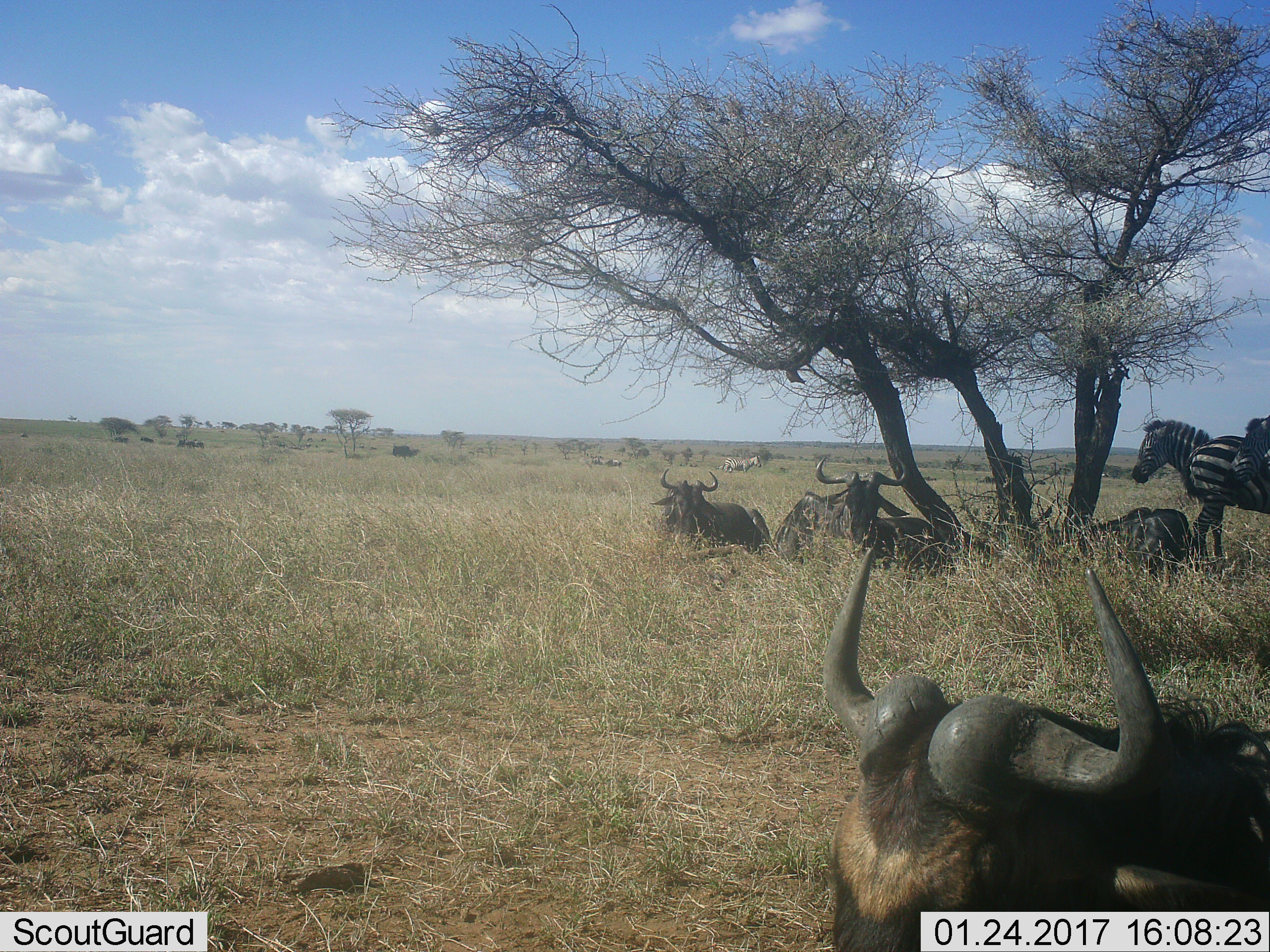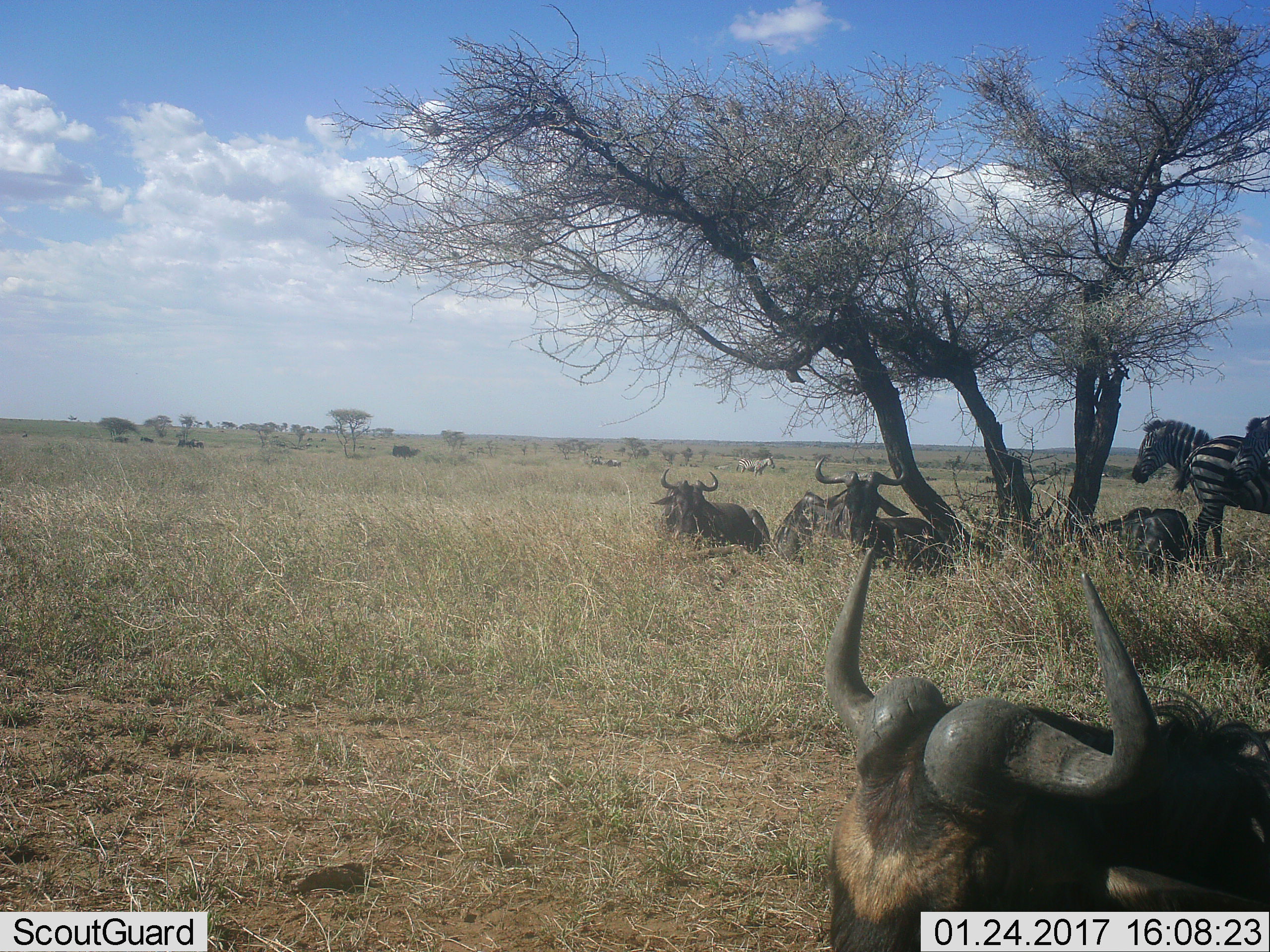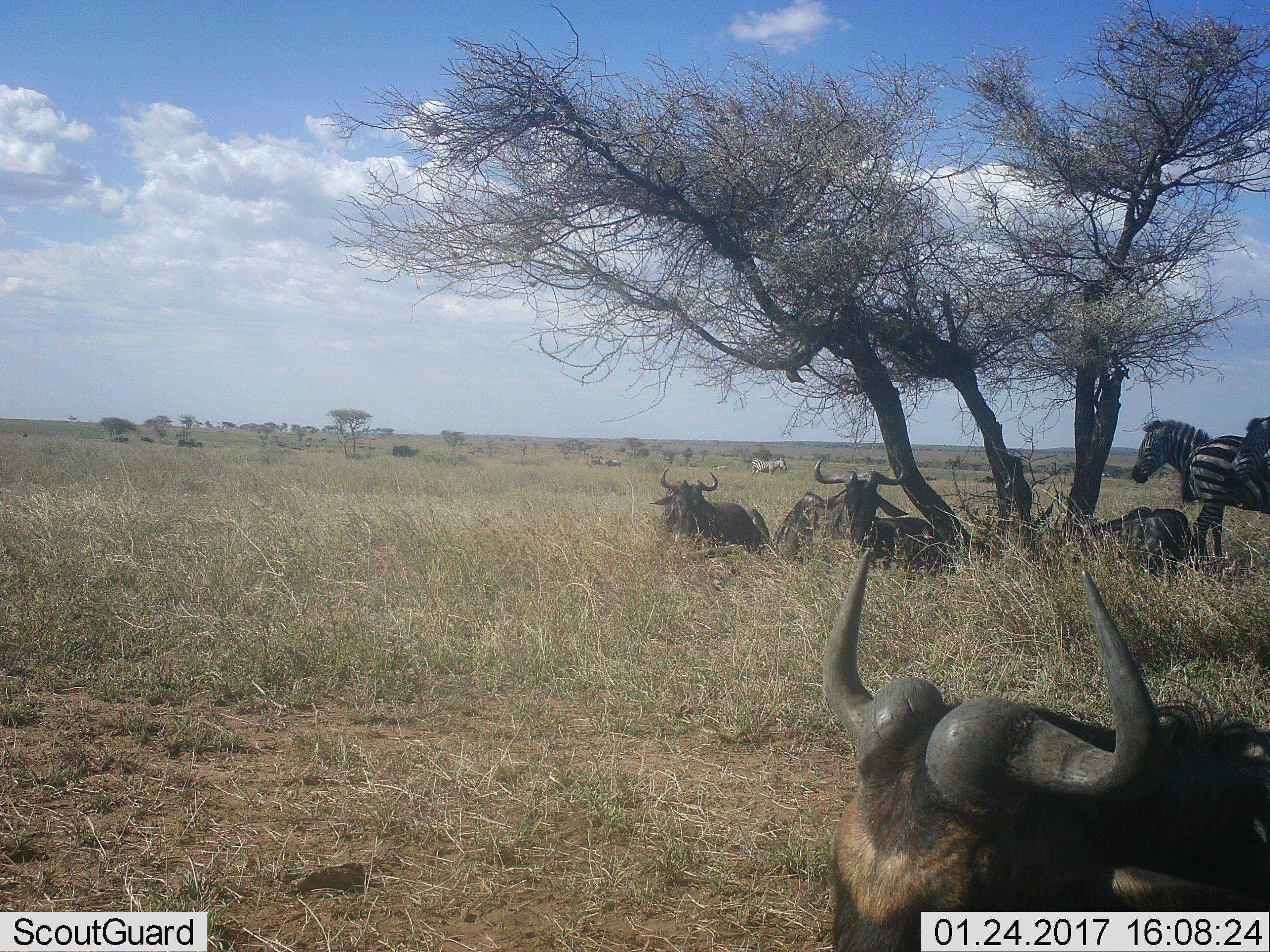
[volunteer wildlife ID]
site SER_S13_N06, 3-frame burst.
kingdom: Animalia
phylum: Chordata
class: Mammalia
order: Artiodactyla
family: Bovidae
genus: Connochaetes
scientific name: Connochaetes taurinus taurinus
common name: blue wildebeest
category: wildebeestblue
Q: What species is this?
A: Wildebeestblue (blue wildebeest) (Connochaetes taurinus taurinus).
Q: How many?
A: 4.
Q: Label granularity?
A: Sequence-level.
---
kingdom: Animalia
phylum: Chordata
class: Mammalia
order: Perissodactyla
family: Equidae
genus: Equus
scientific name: Equus quagga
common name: plains zebra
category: zebraplains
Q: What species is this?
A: Zebraplains (plains zebra) (Equus quagga).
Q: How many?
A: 4.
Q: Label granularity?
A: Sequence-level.